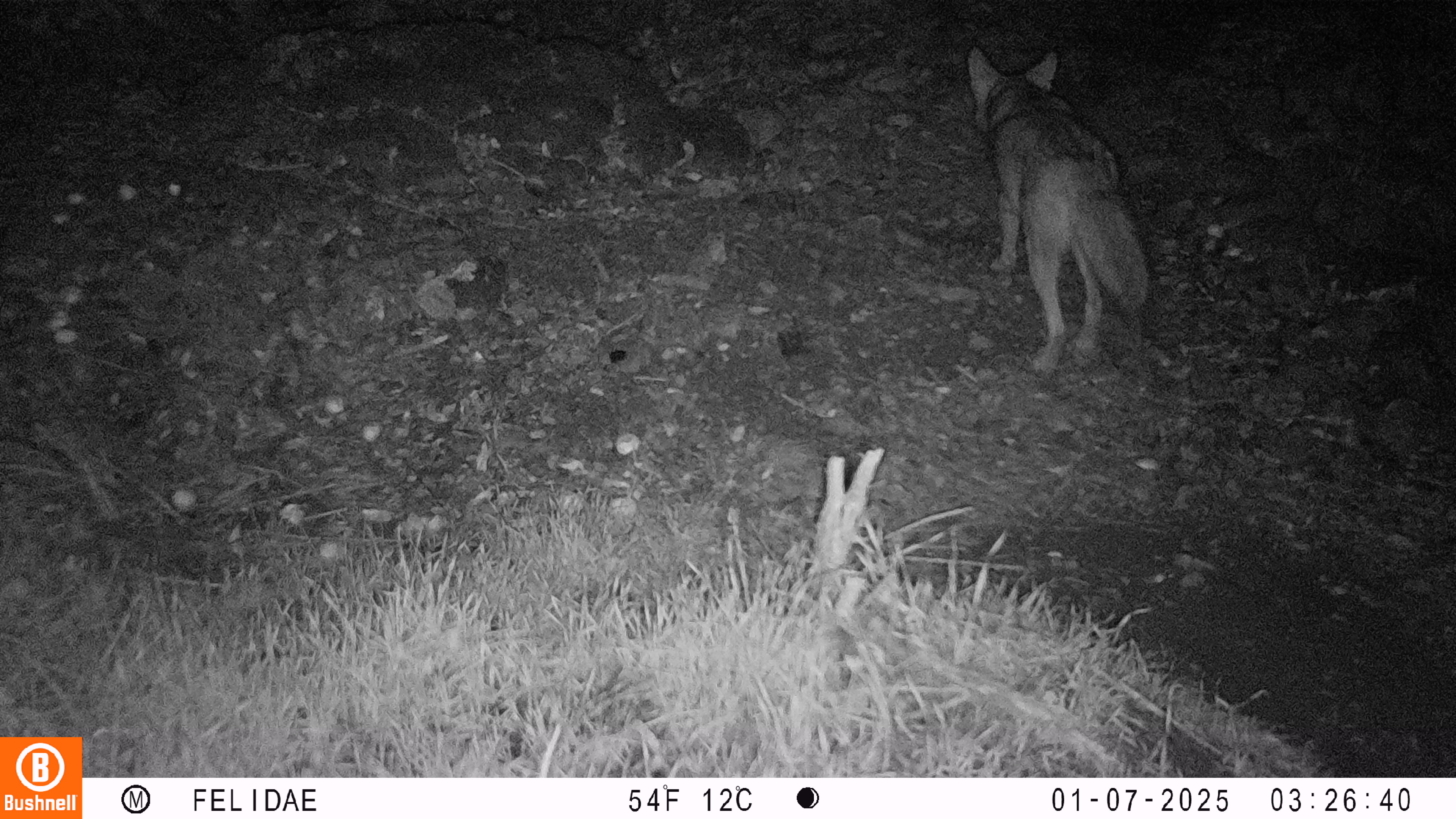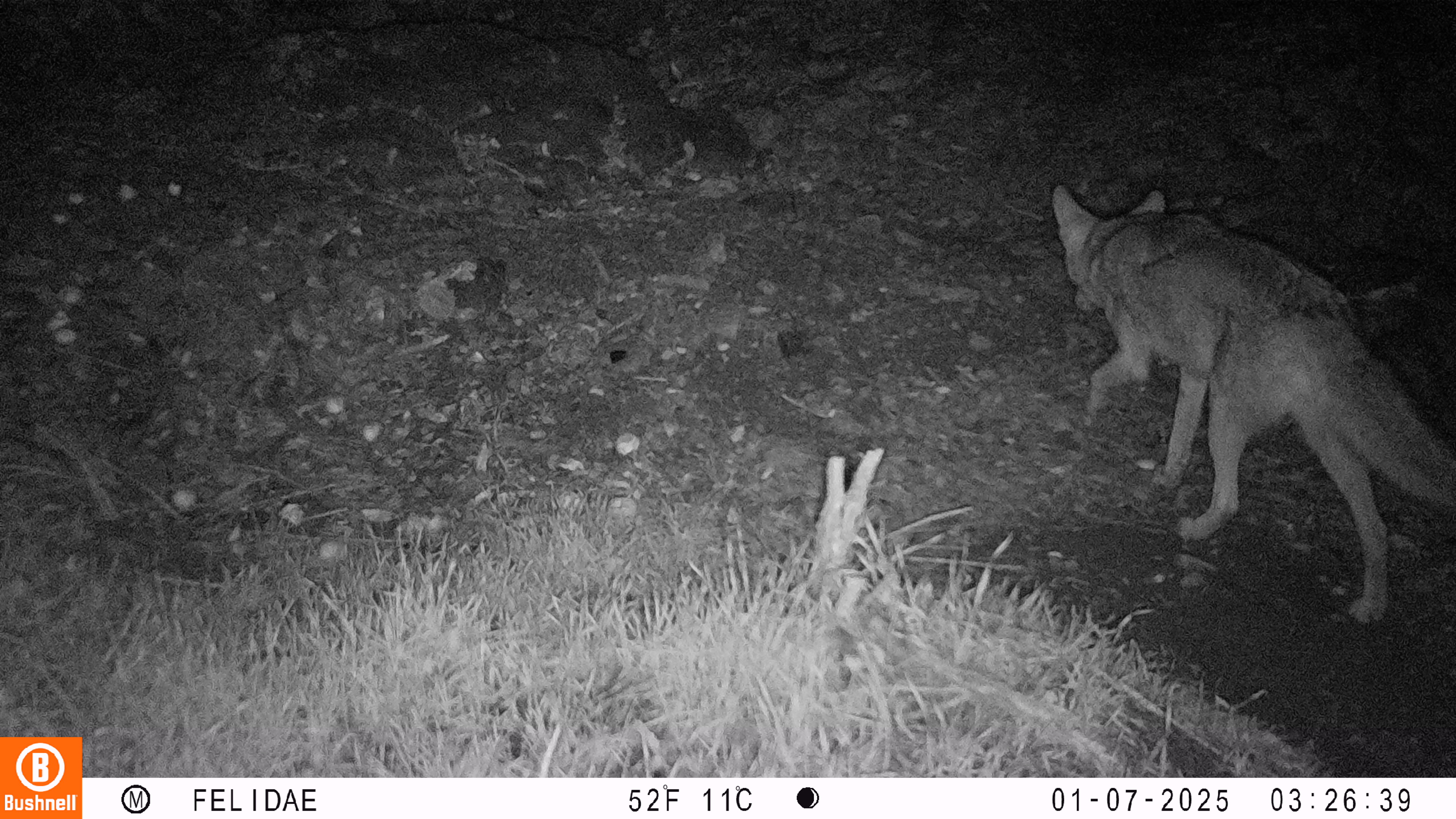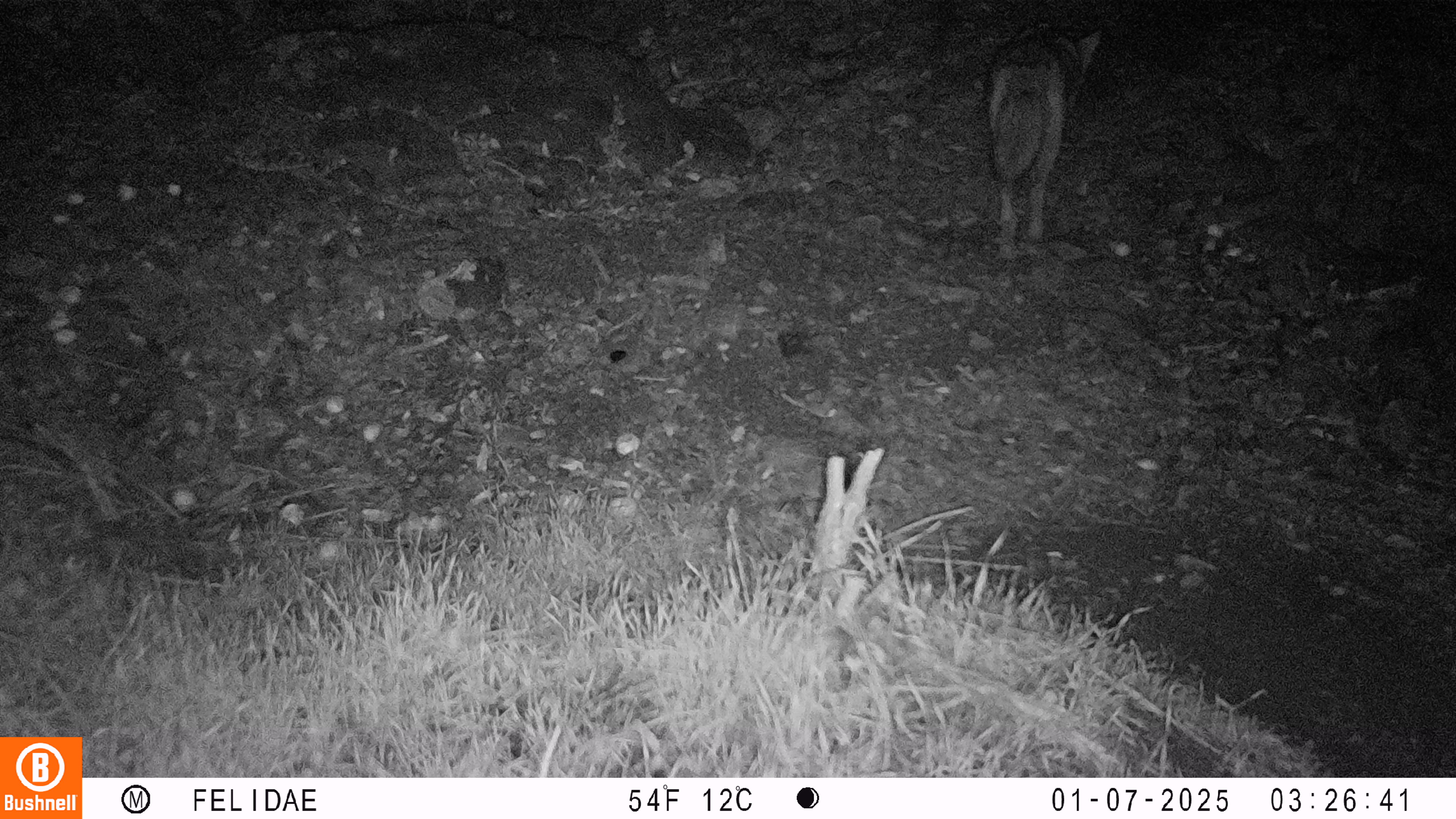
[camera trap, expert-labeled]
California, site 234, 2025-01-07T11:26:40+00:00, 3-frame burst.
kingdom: Animalia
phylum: Chordata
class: Mammalia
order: Carnivora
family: Canidae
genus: Canis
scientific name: Canis latrans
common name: coyote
Coyote (Canis latrans).